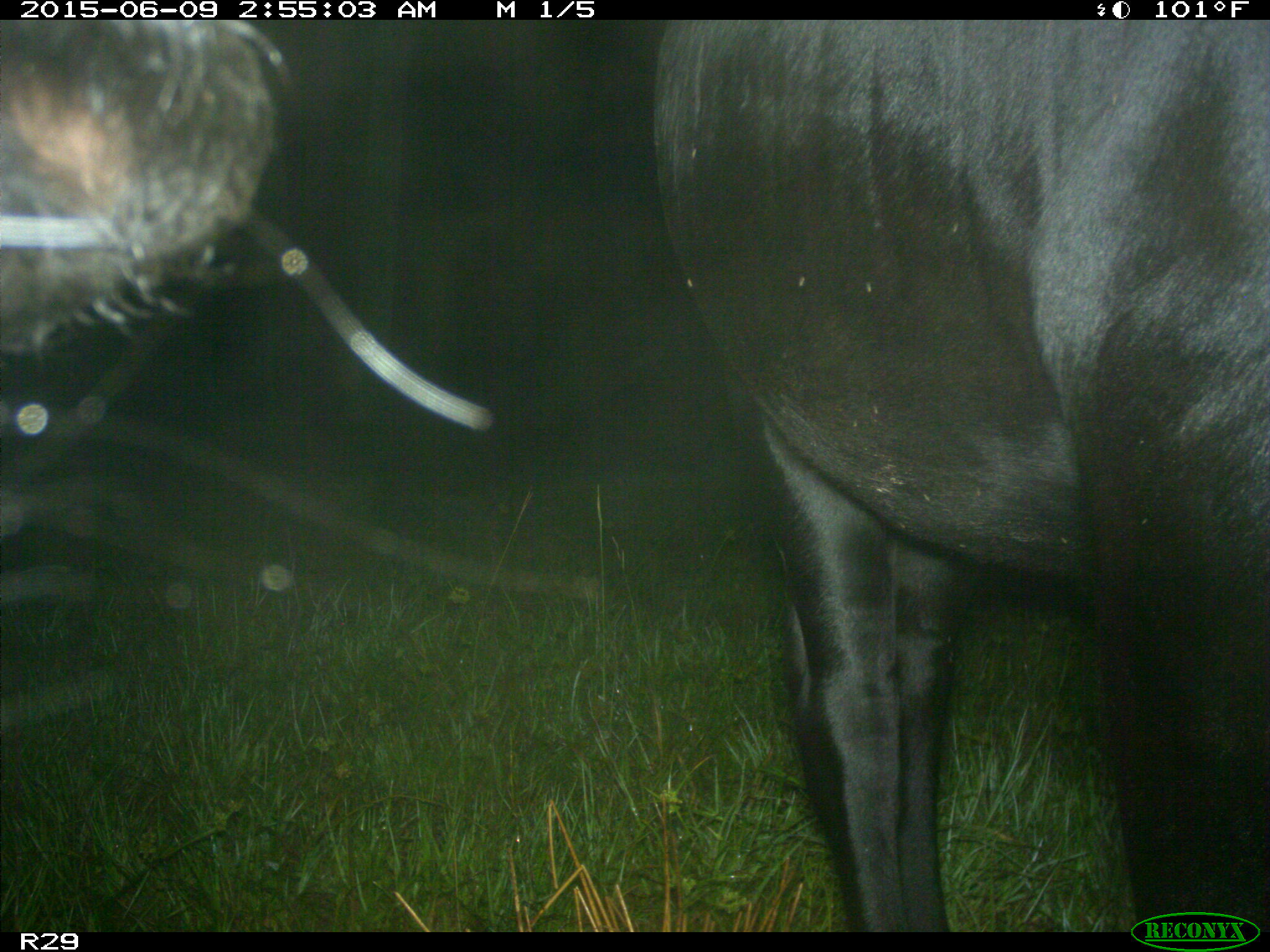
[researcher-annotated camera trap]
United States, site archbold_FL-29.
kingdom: Animalia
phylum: Chordata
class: Mammalia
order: Artiodactyla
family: Bovidae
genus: Bos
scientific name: Bos taurus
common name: domestic cow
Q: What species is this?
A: Bos taurus (domestic cow).